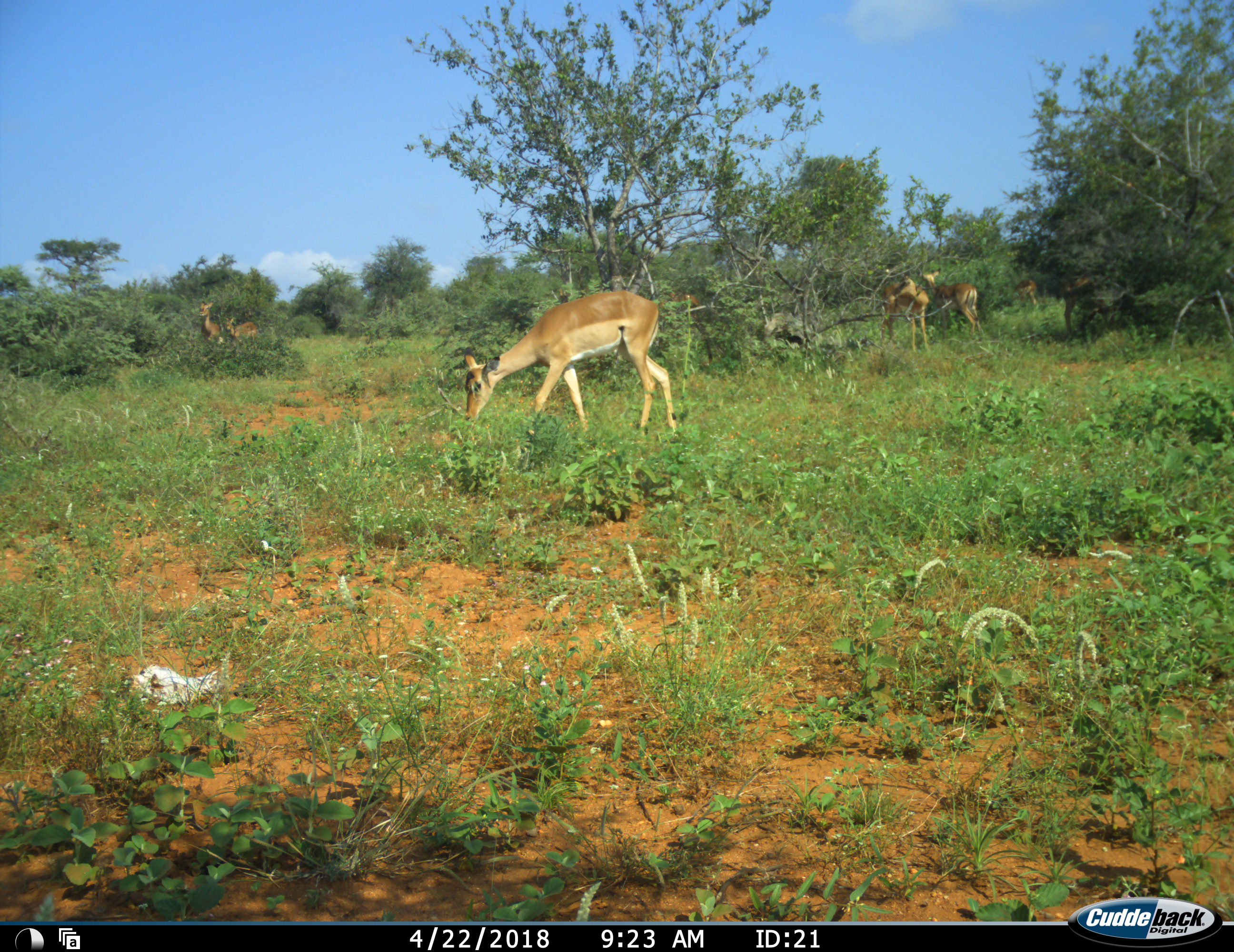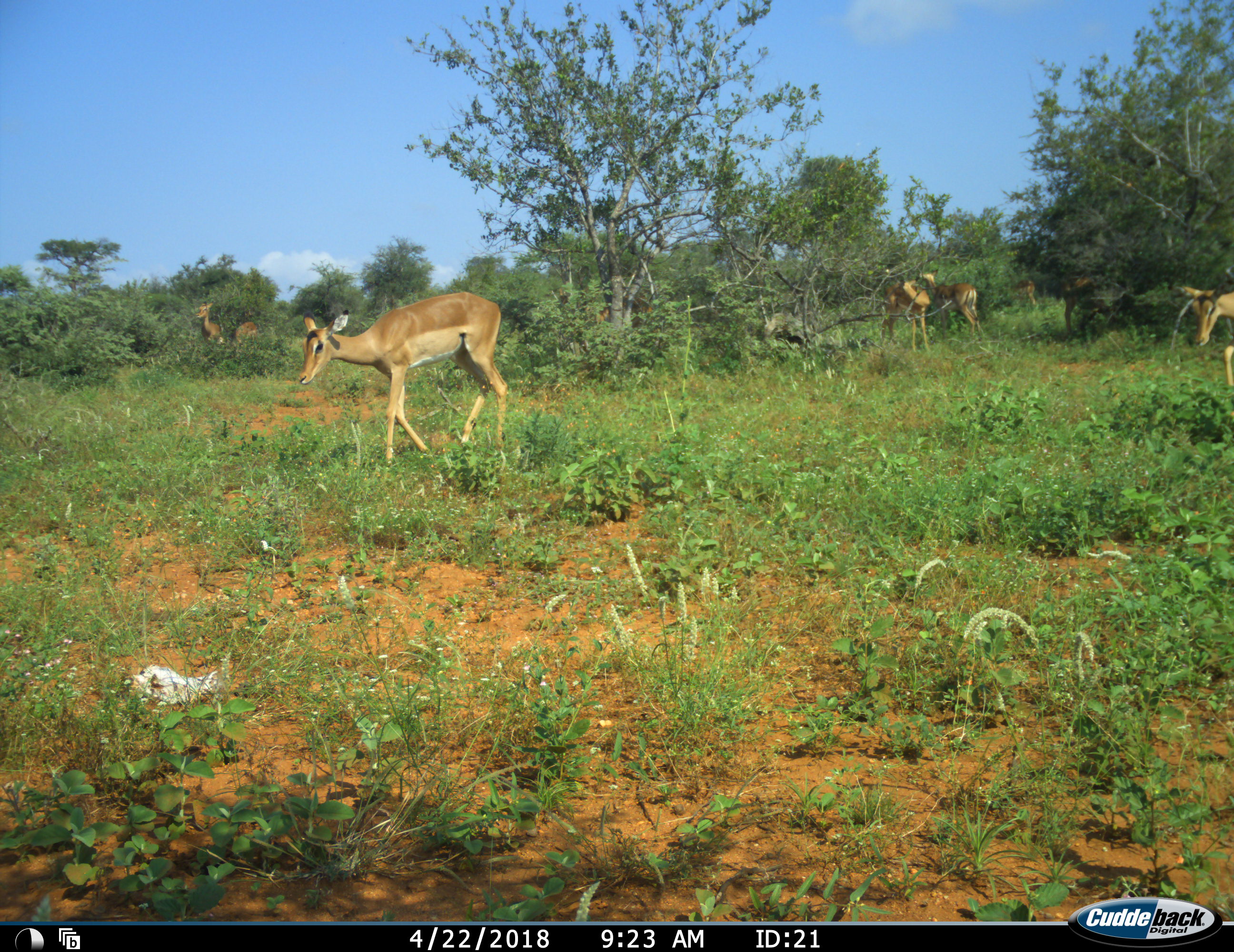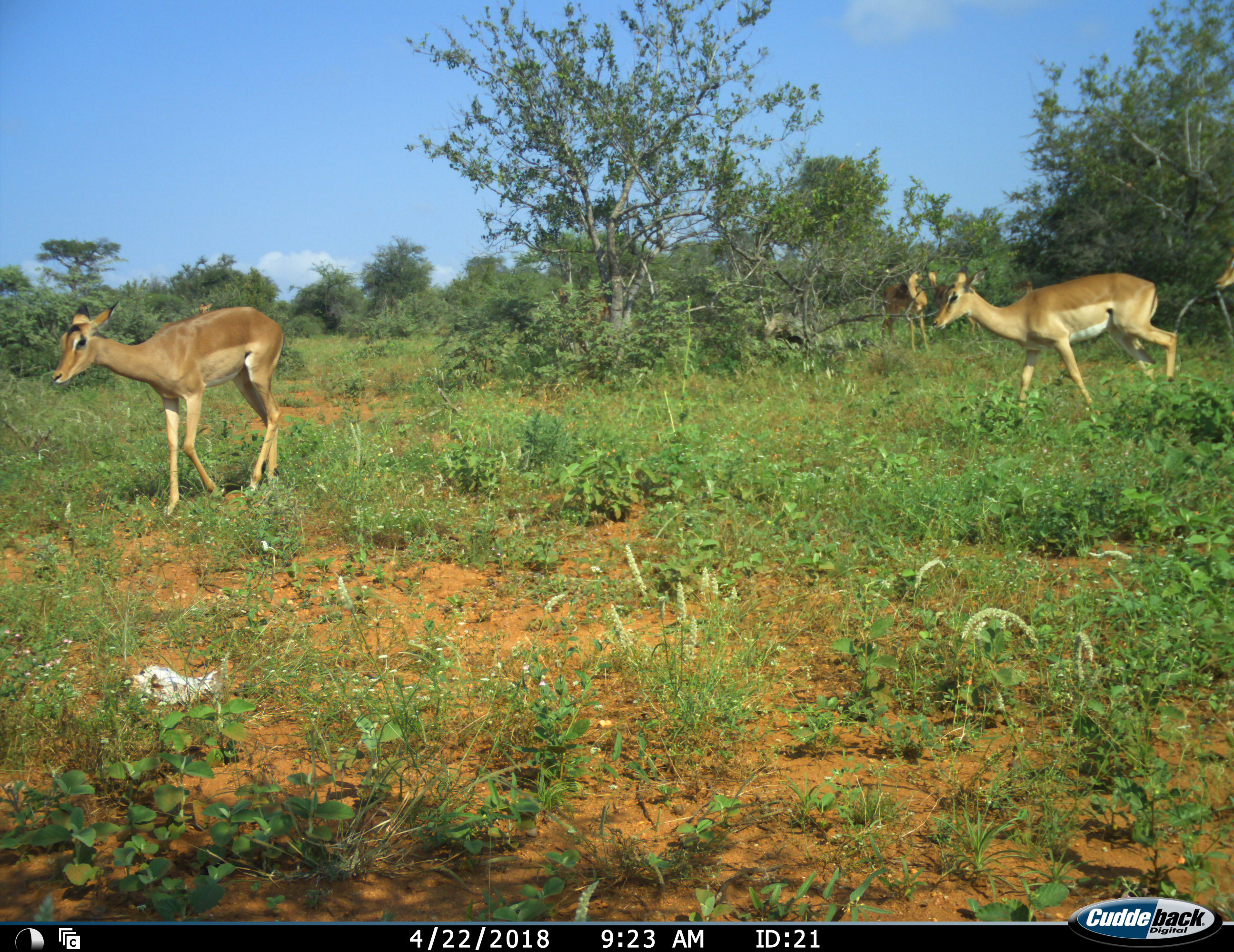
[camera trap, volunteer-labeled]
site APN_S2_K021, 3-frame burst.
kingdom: Animalia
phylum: Chordata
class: Mammalia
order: Artiodactyla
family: Bovidae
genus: Aepyceros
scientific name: Aepyceros melampus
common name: impala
Impala (Aepyceros melampus), count 7. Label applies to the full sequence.